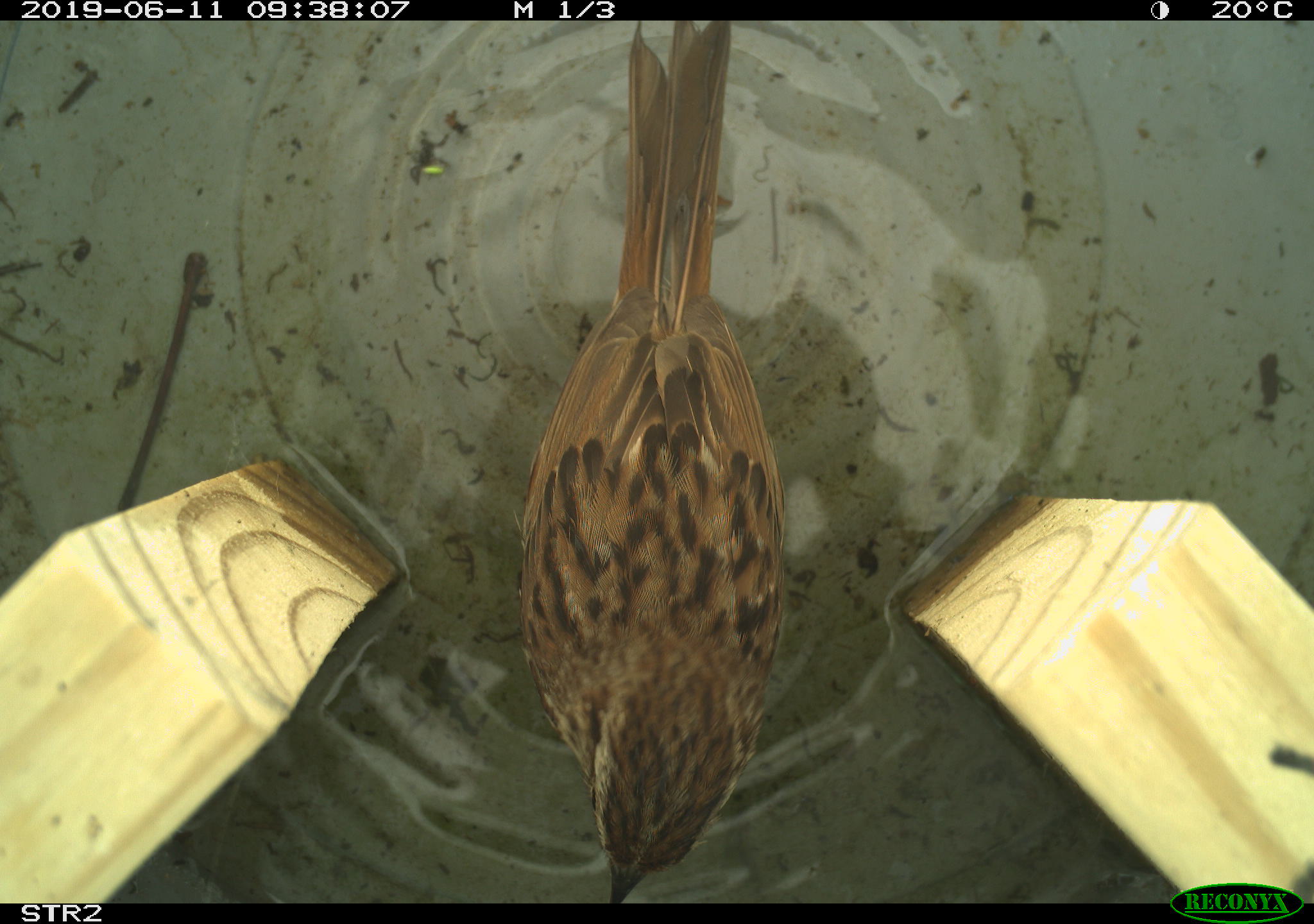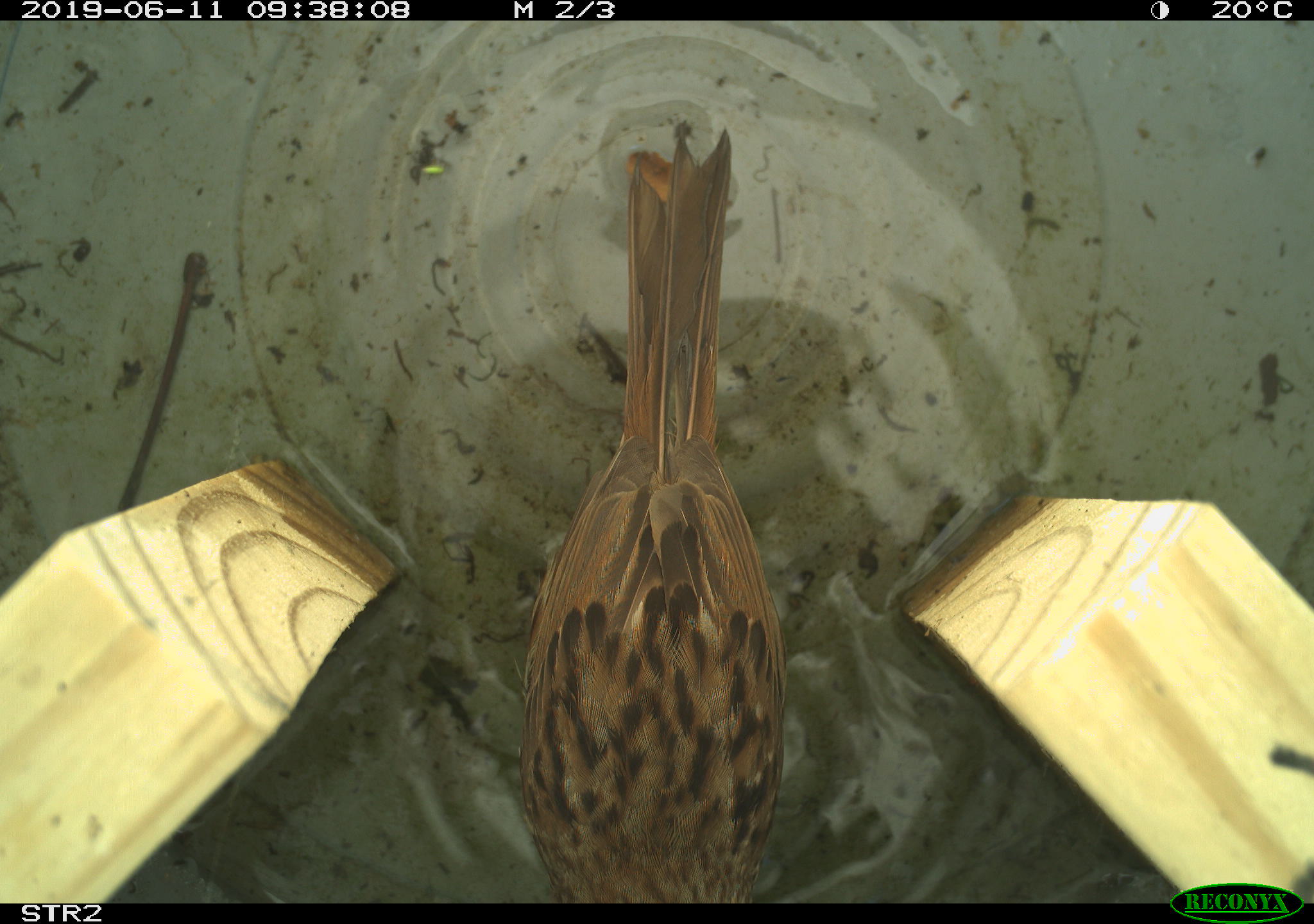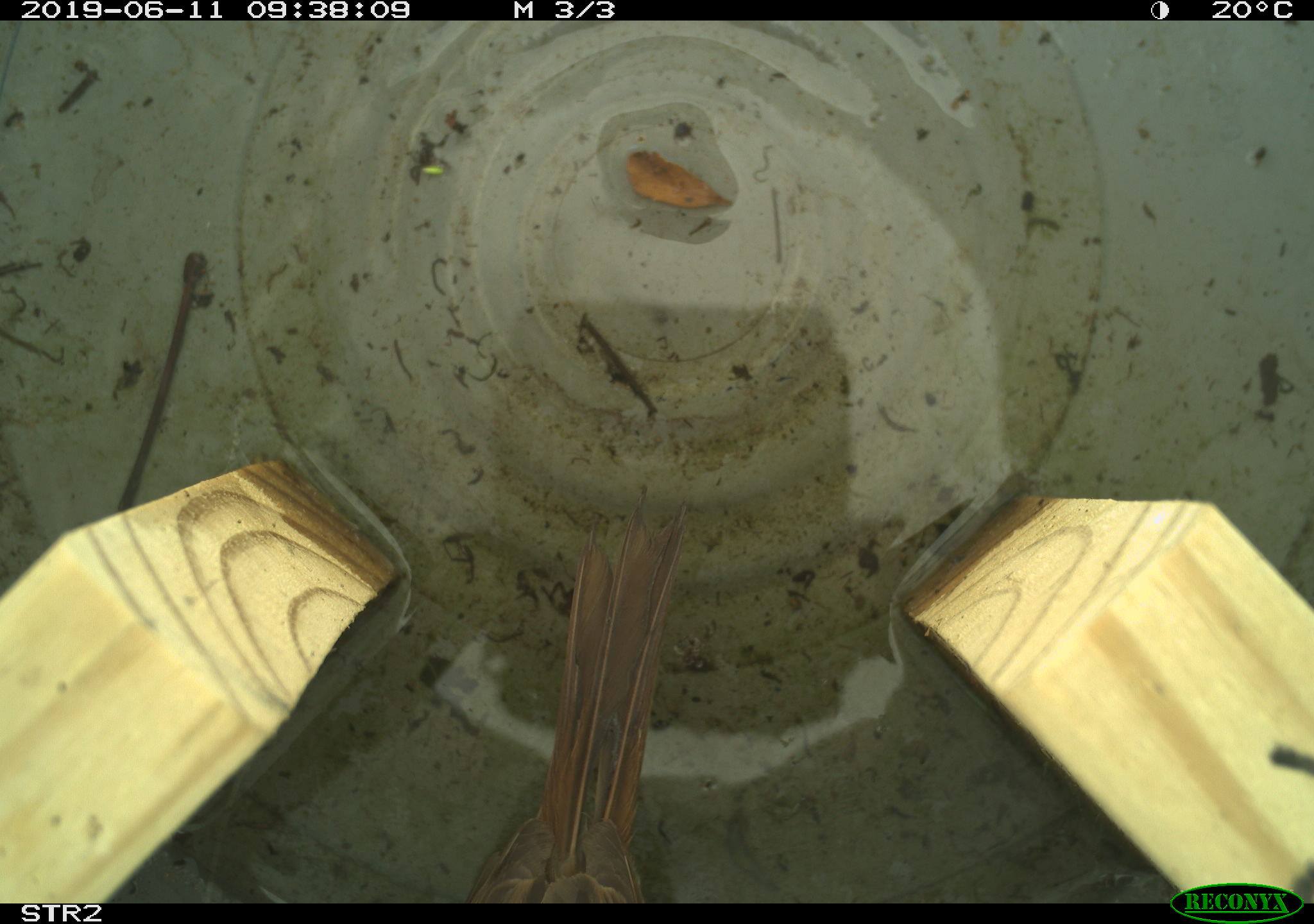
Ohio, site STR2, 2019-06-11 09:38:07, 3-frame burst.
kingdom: Animalia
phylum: Chordata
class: Aves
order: Passeriformes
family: Passerellidae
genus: Melospiza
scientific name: Melospiza melodia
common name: song sparrow